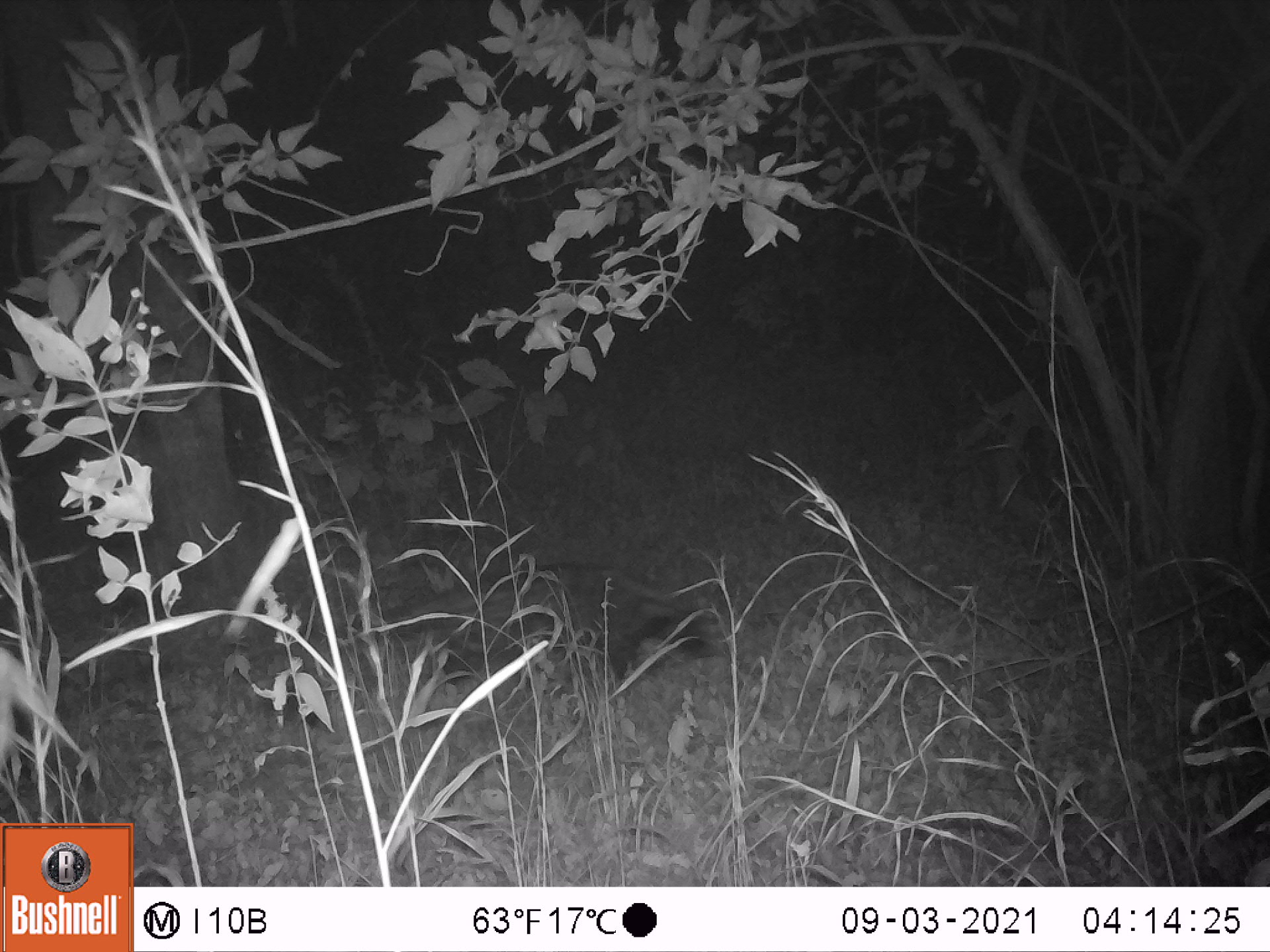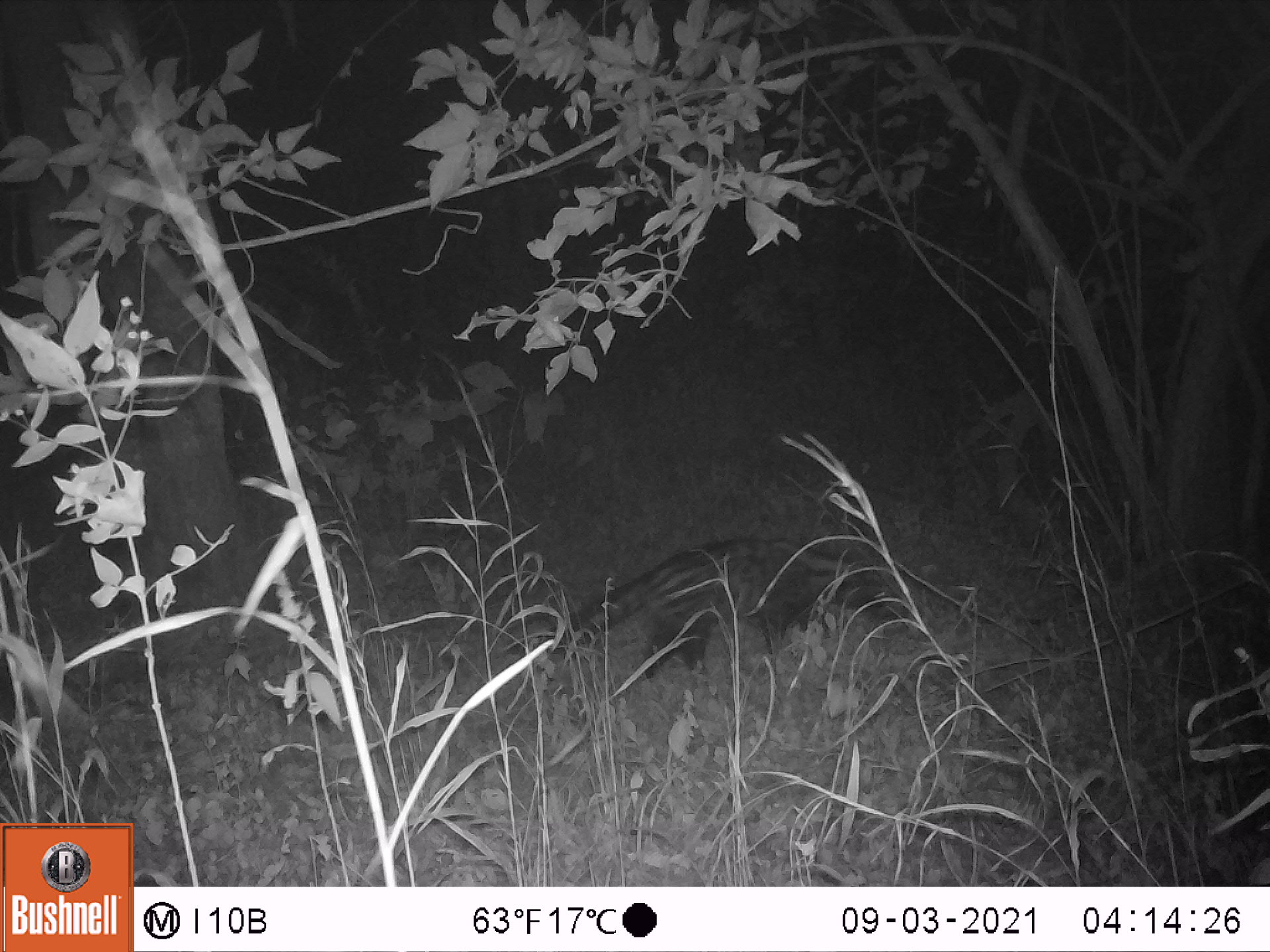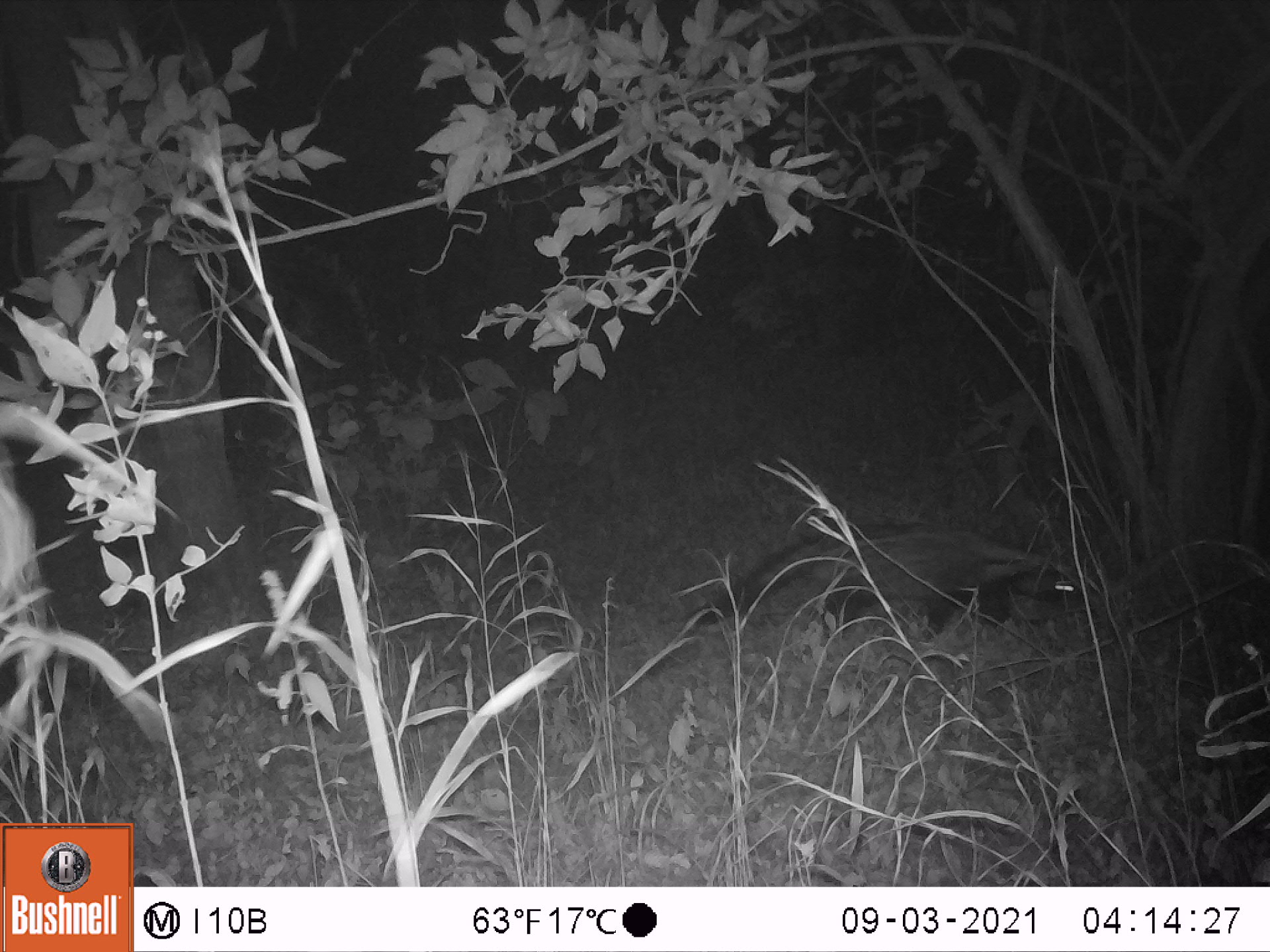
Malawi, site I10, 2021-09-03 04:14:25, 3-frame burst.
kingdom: Animalia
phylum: Chordata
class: Mammalia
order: Carnivora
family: Viverridae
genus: Civettictis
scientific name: Civettictis civetta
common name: african civet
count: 1